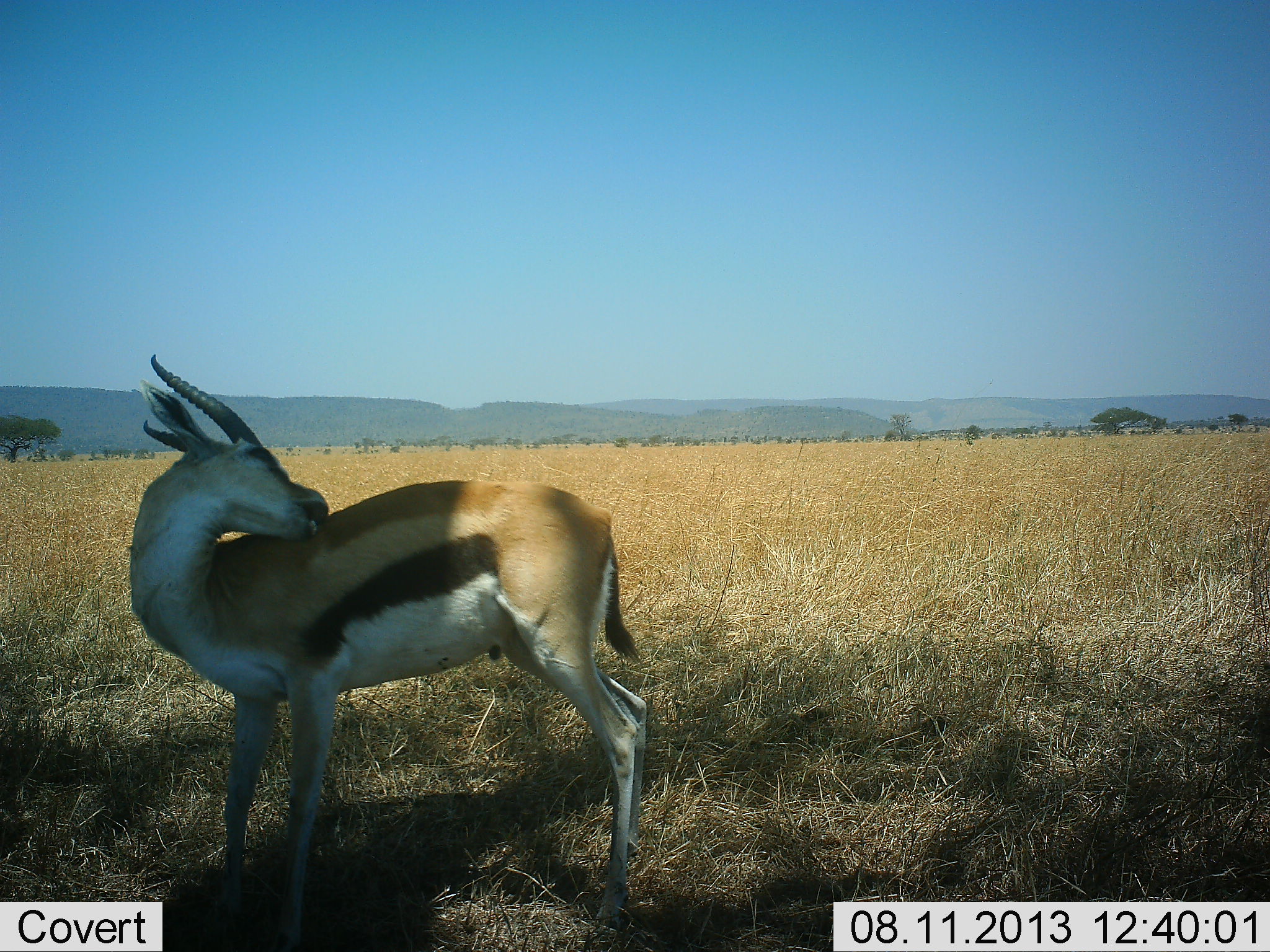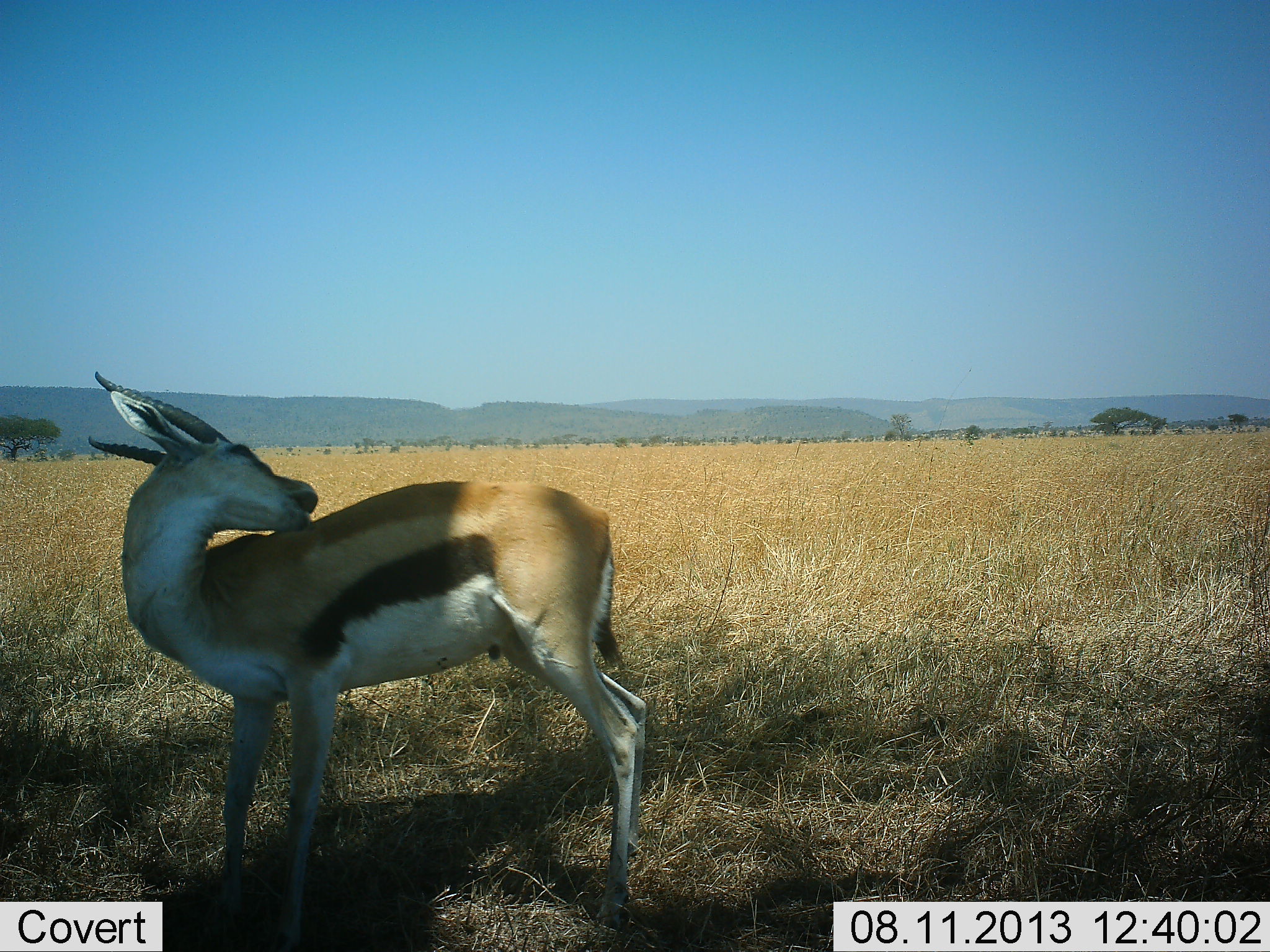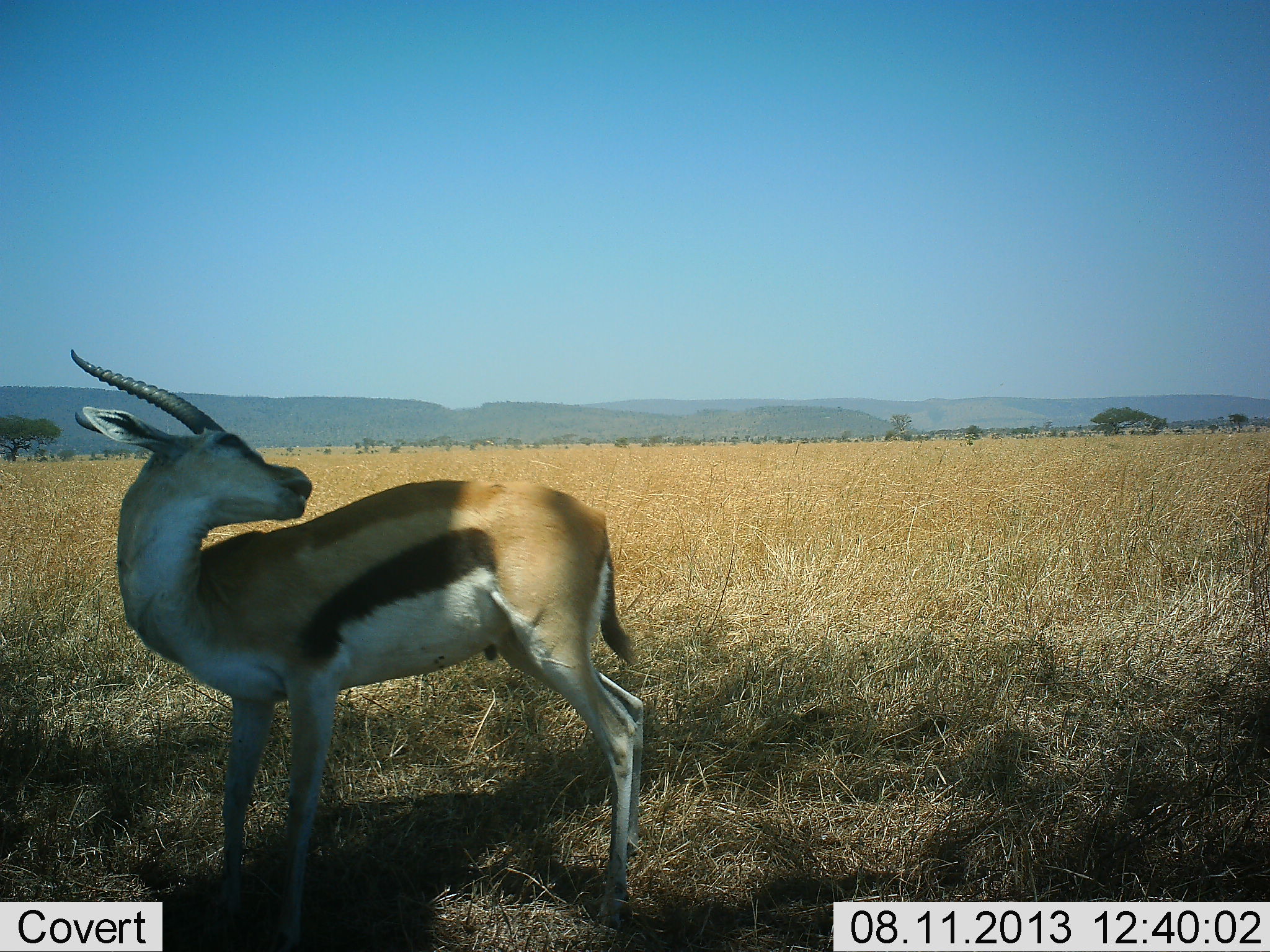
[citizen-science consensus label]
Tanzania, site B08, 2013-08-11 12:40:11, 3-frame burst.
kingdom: Animalia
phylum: Chordata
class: Mammalia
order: Artiodactyla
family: Bovidae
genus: Eudorcas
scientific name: Eudorcas thomsonii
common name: thomson's gazelle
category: gazellethomsons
Gazellethomsons (thomson's gazelle) (Eudorcas thomsonii), count 1. Behavior (volunteer vote fractions): standing 92%, resting 0%, moving 4%, interacting 12%. Young present (vote fraction): 0%. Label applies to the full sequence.